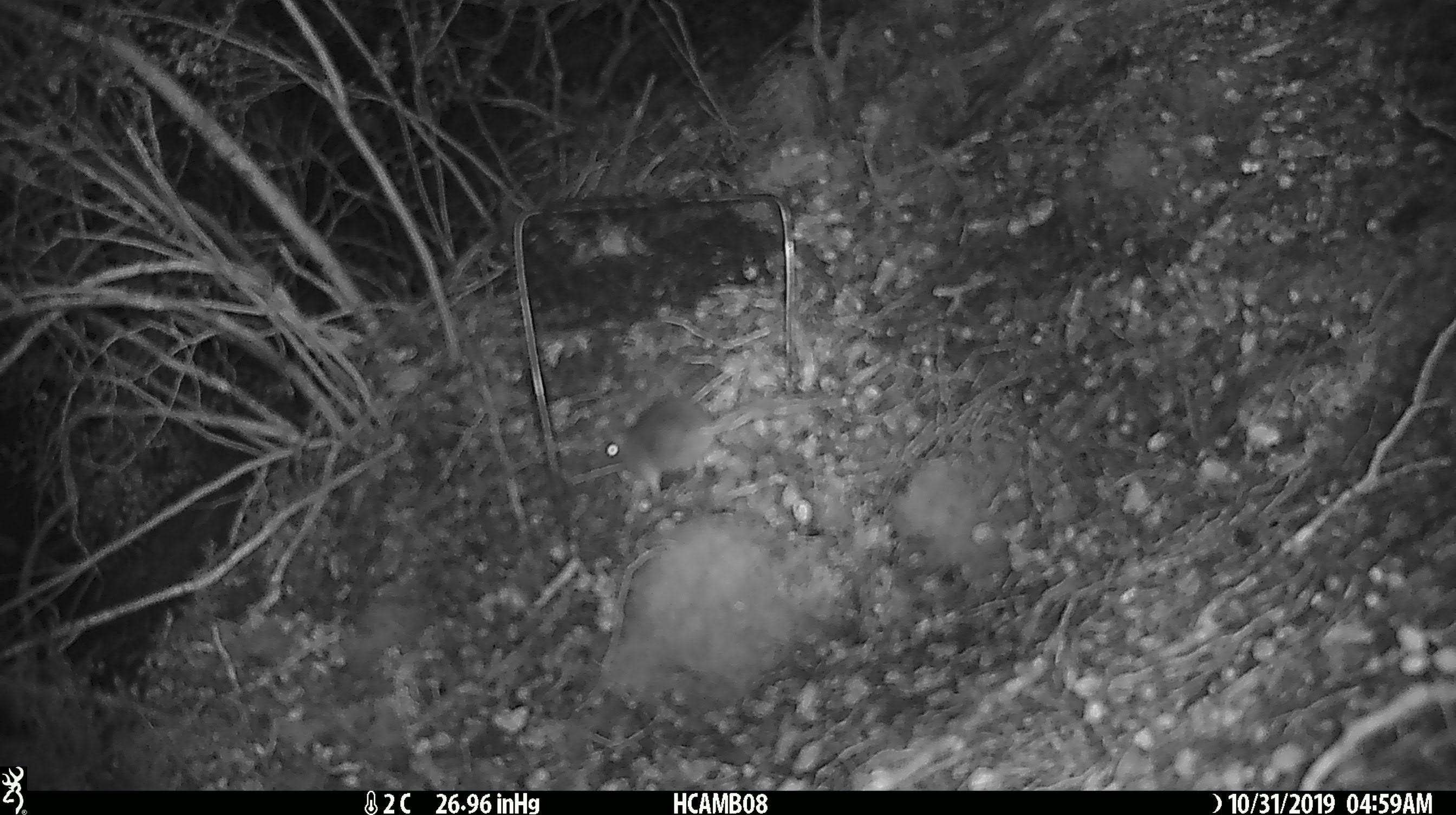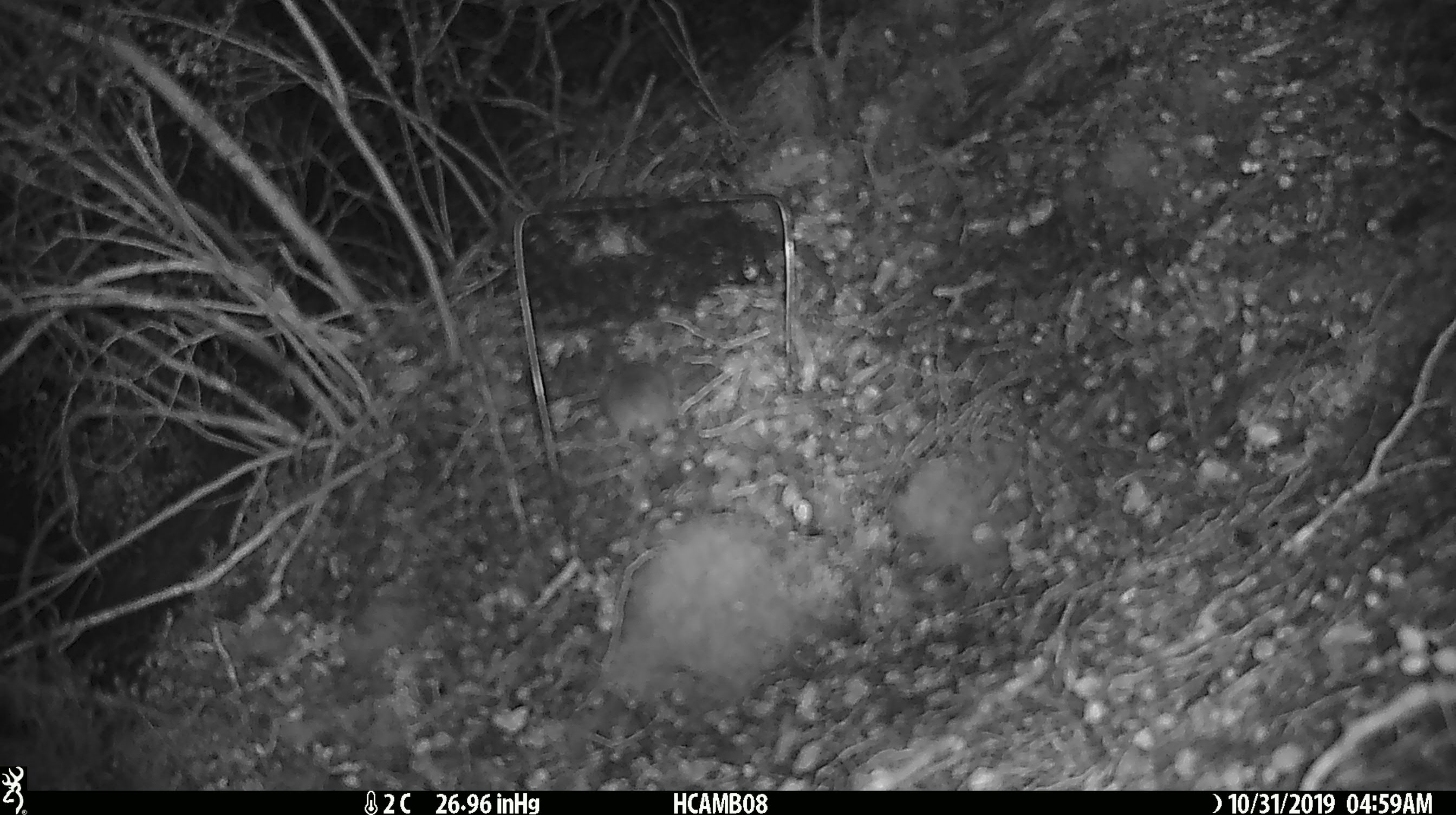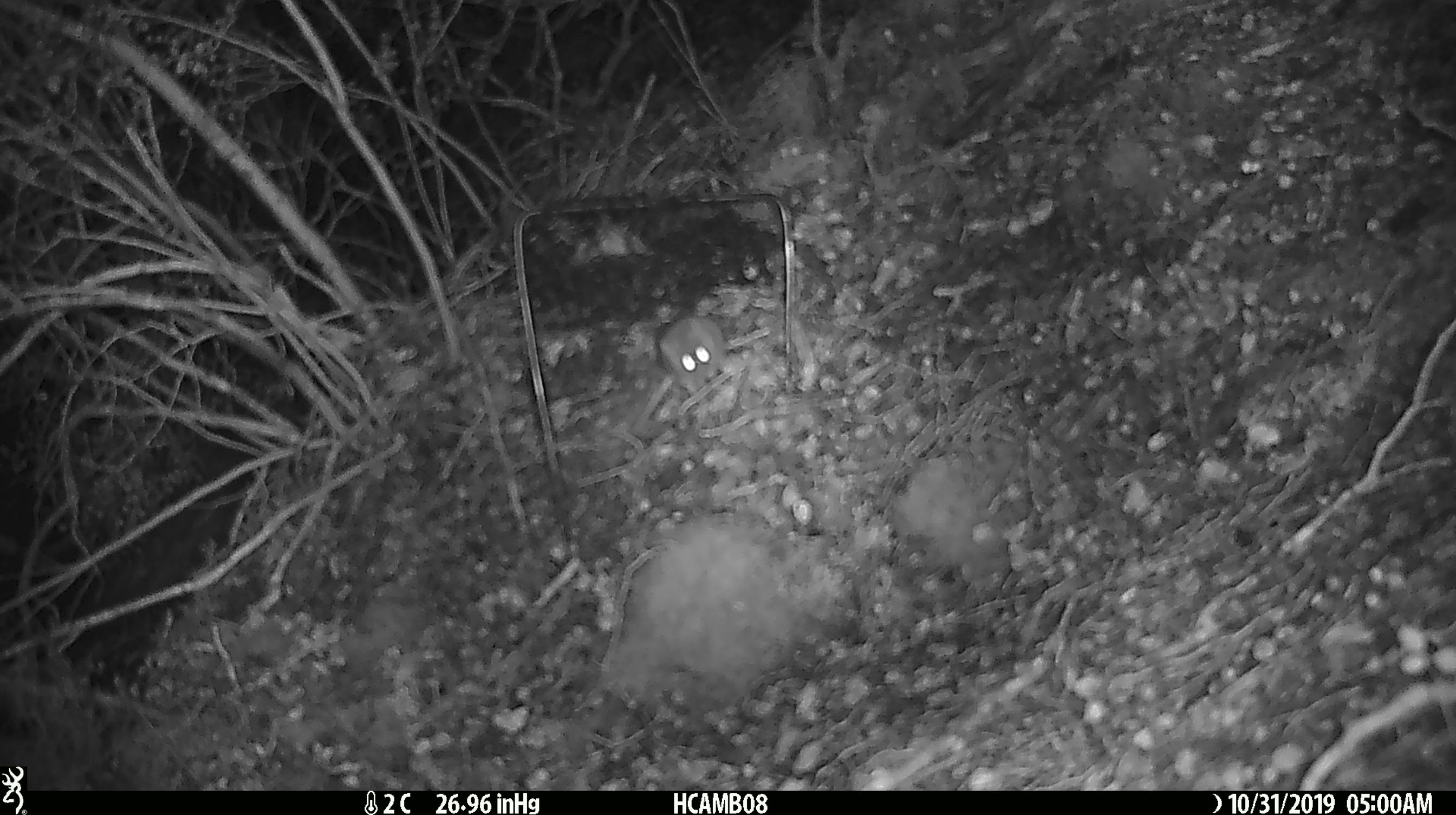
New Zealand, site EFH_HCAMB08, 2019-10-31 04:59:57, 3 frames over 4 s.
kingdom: Animalia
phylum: Chordata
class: Mammalia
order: Rodentia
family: Muridae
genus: Mus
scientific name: Mus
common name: mouse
Mouse (Mus).